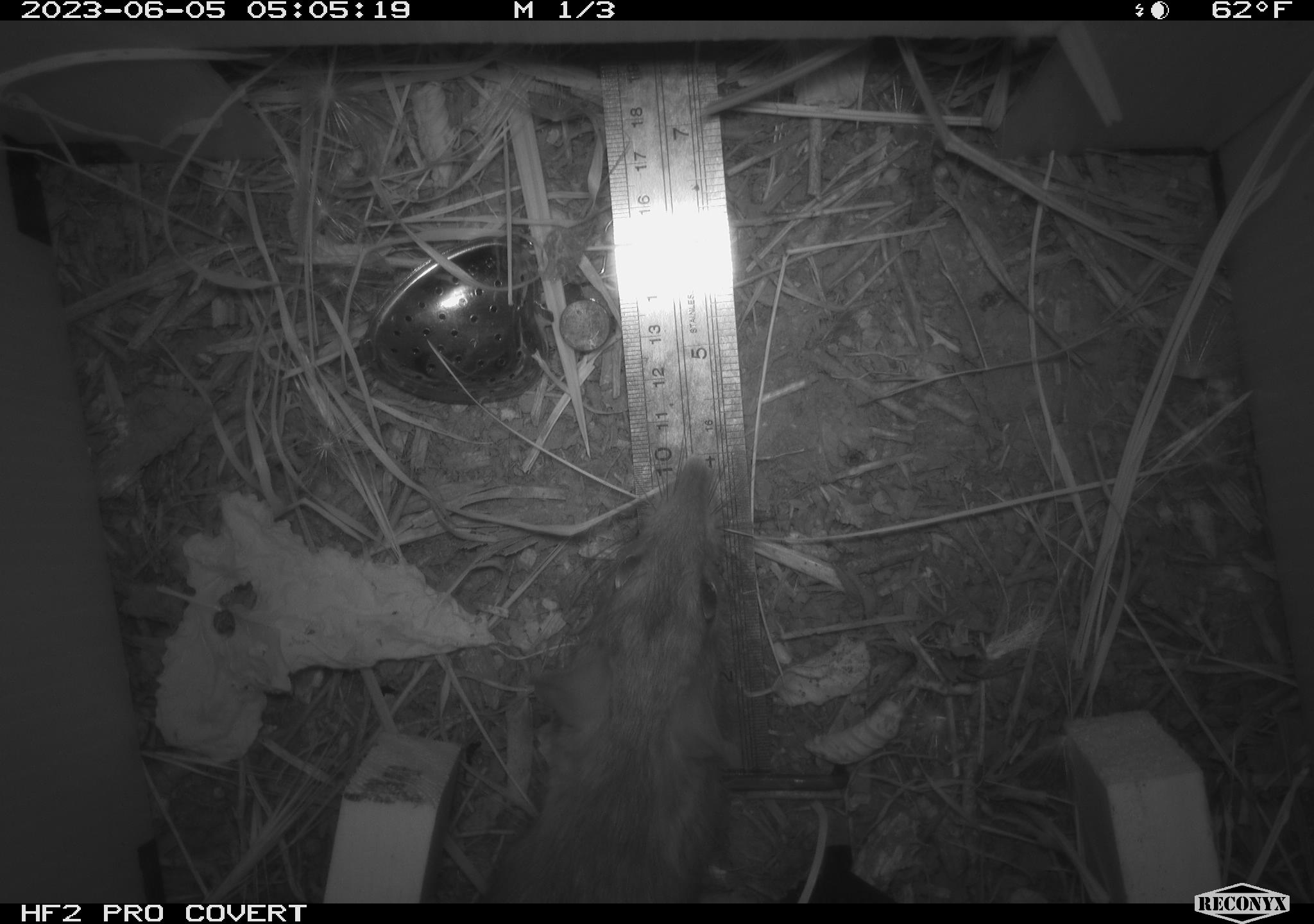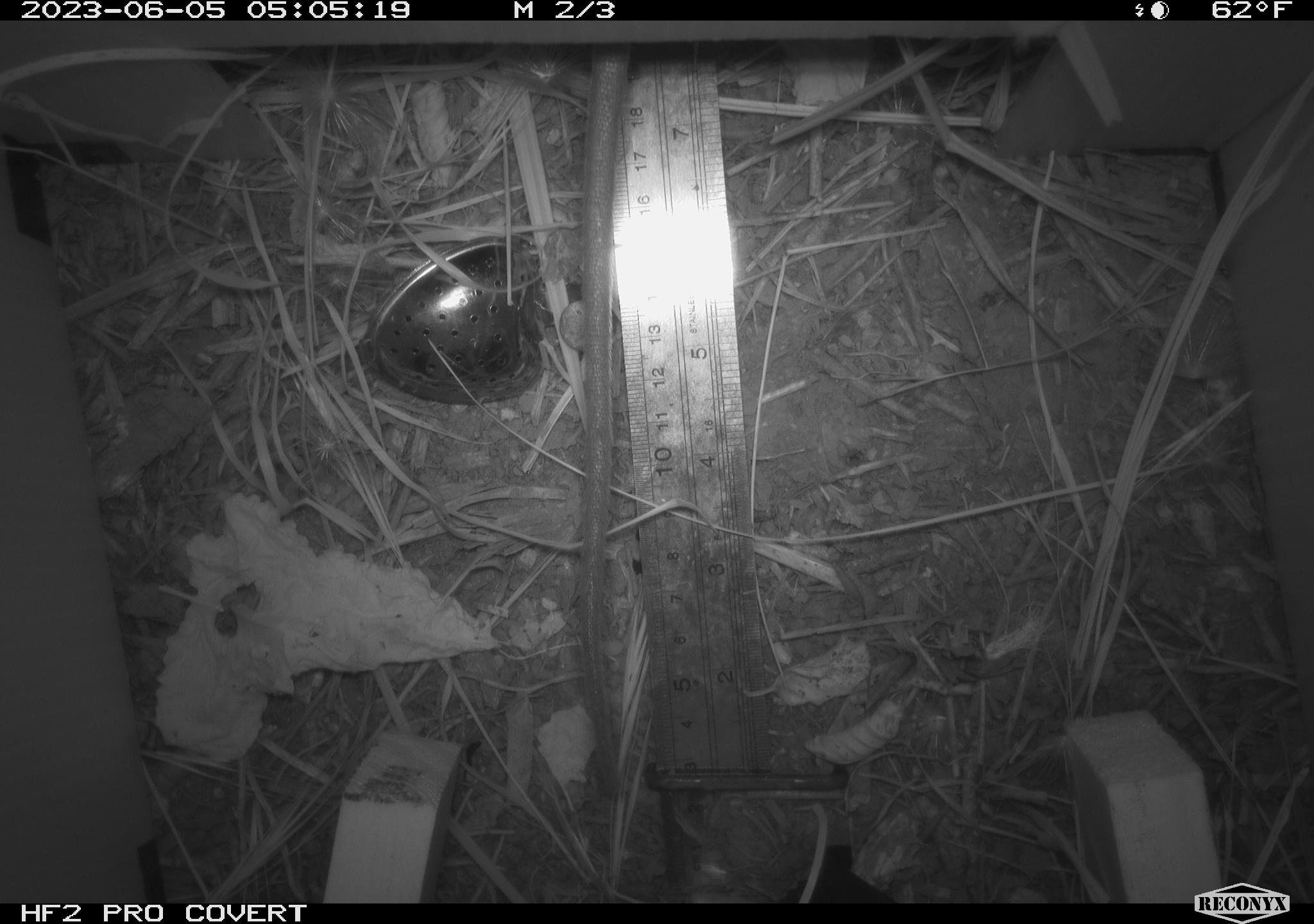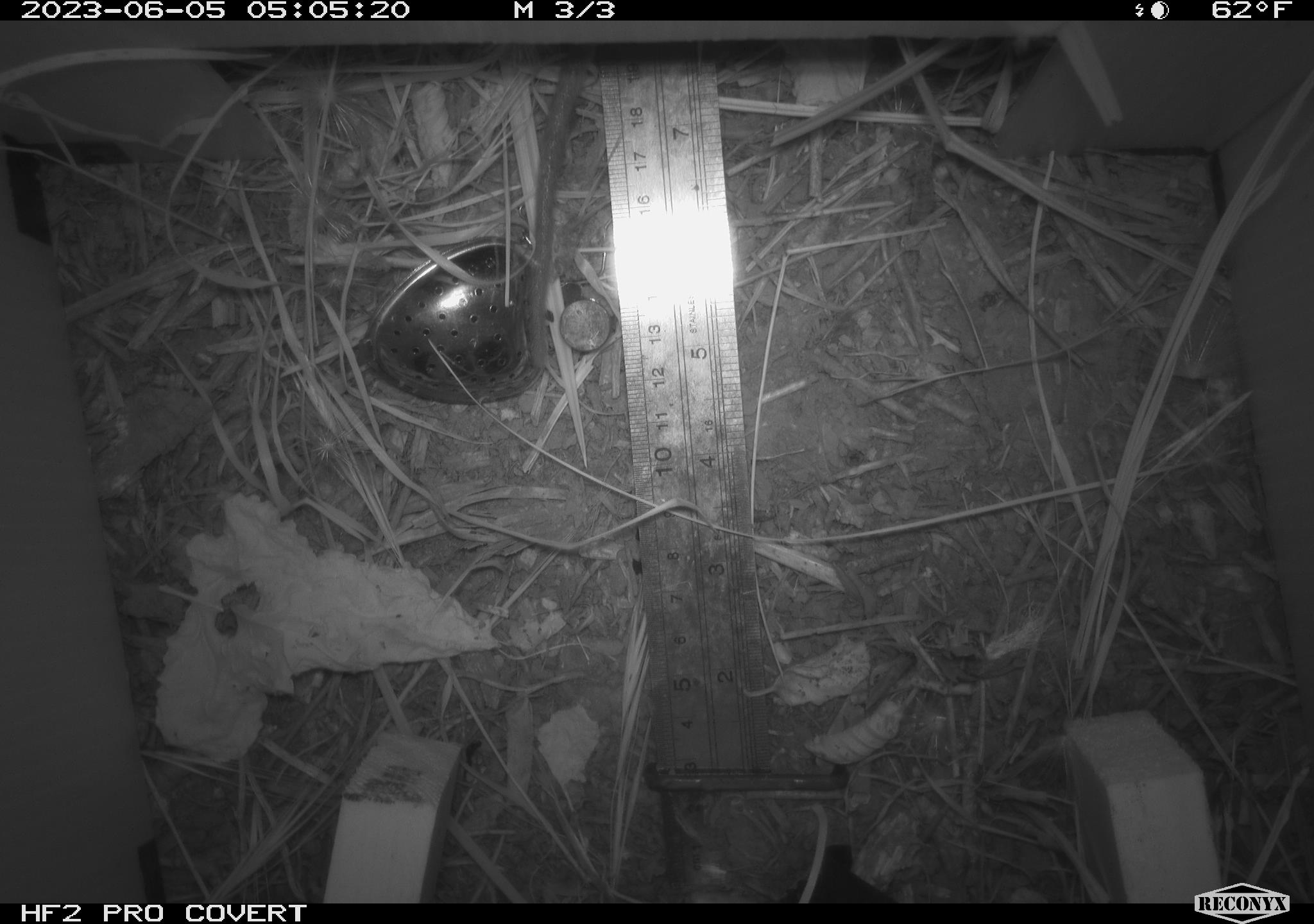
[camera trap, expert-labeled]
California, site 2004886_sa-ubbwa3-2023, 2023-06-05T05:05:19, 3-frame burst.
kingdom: Animalia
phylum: Chordata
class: Mammalia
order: Rodentia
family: Muridae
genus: Rattus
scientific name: Rattus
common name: rat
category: rattus species